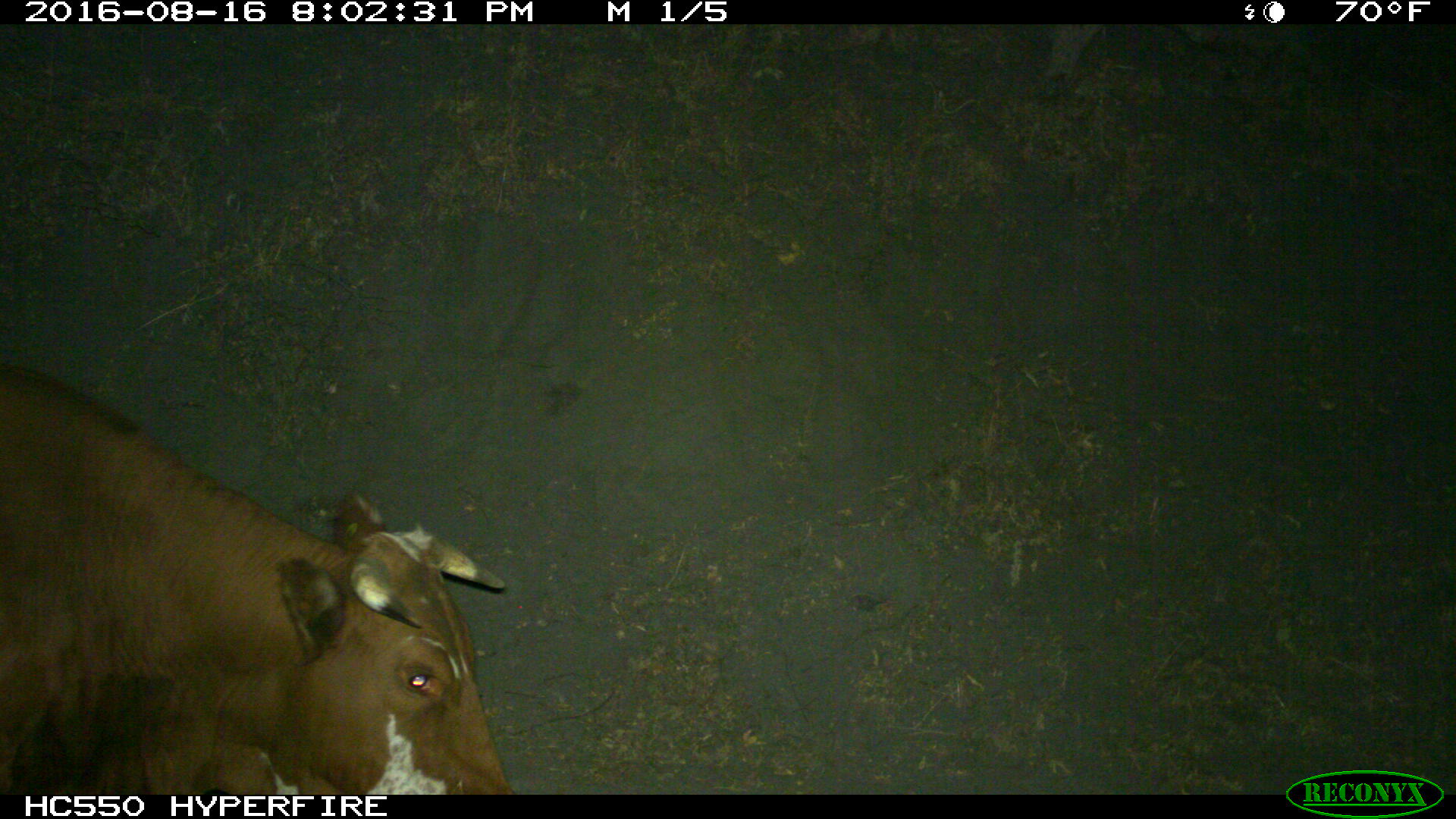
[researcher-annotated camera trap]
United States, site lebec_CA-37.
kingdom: Animalia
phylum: Chordata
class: Mammalia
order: Artiodactyla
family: Bovidae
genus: Bos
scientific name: Bos taurus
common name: domestic cow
Bos taurus (domestic cow).